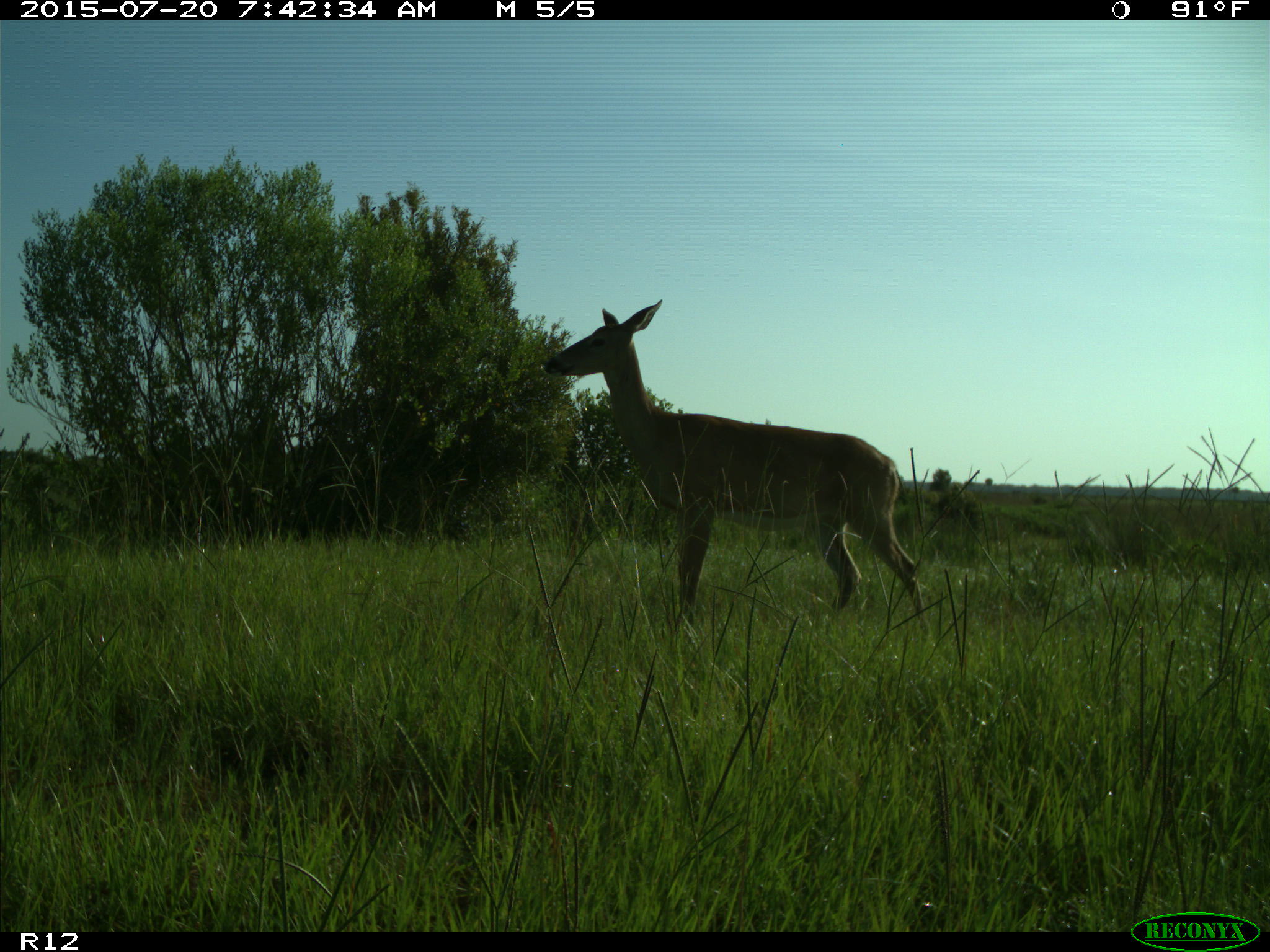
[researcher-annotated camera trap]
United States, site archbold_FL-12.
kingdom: Animalia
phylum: Chordata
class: Mammalia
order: Artiodactyla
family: Cervidae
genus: Odocoileus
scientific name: Odocoileus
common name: deer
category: unidentified deer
Unidentified deer (deer) (Odocoileus).